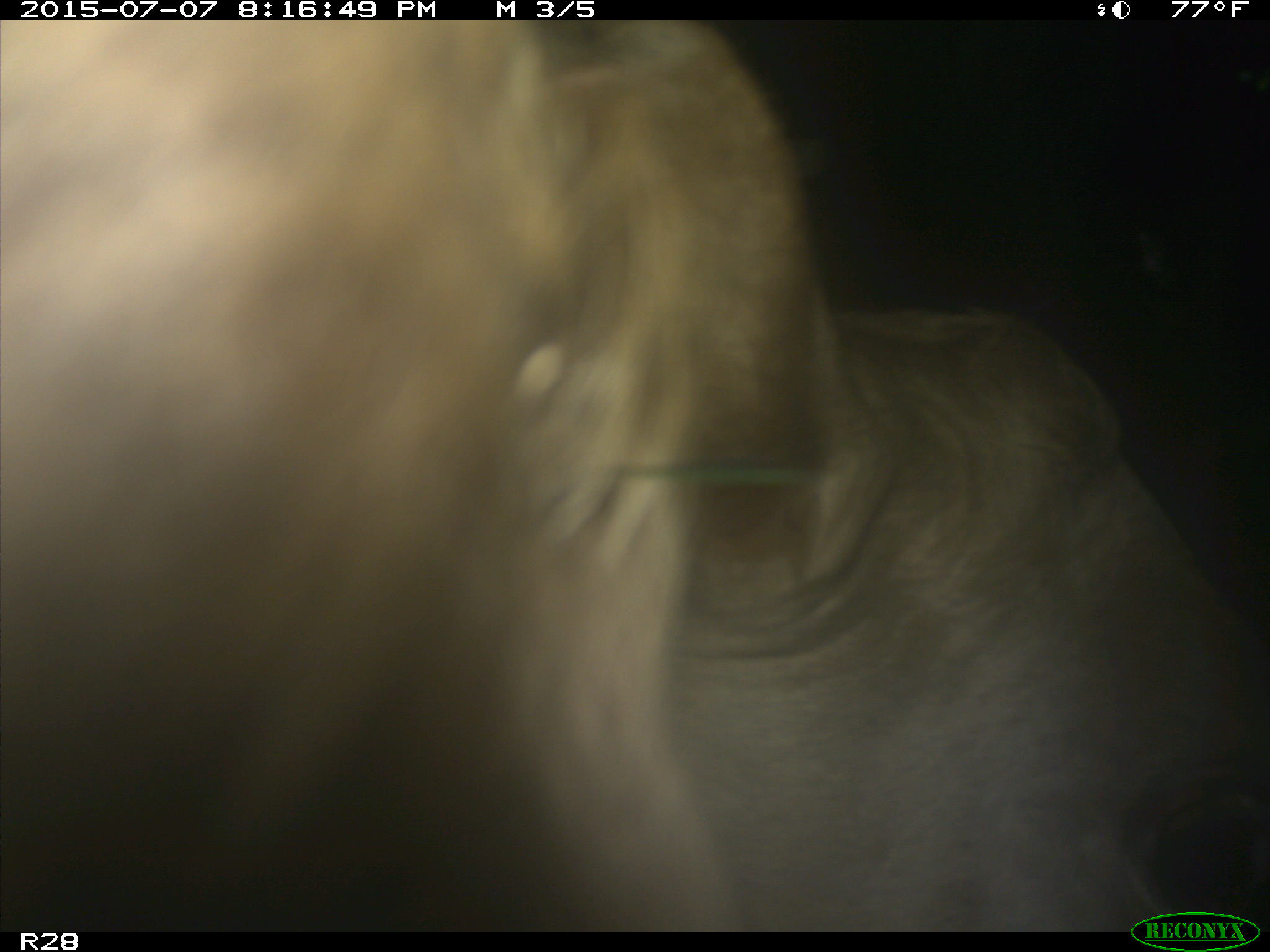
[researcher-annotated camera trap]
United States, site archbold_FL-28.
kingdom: Animalia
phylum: Chordata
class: Mammalia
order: Artiodactyla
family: Bovidae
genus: Bos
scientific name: Bos taurus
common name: domestic cow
Bos taurus (domestic cow).